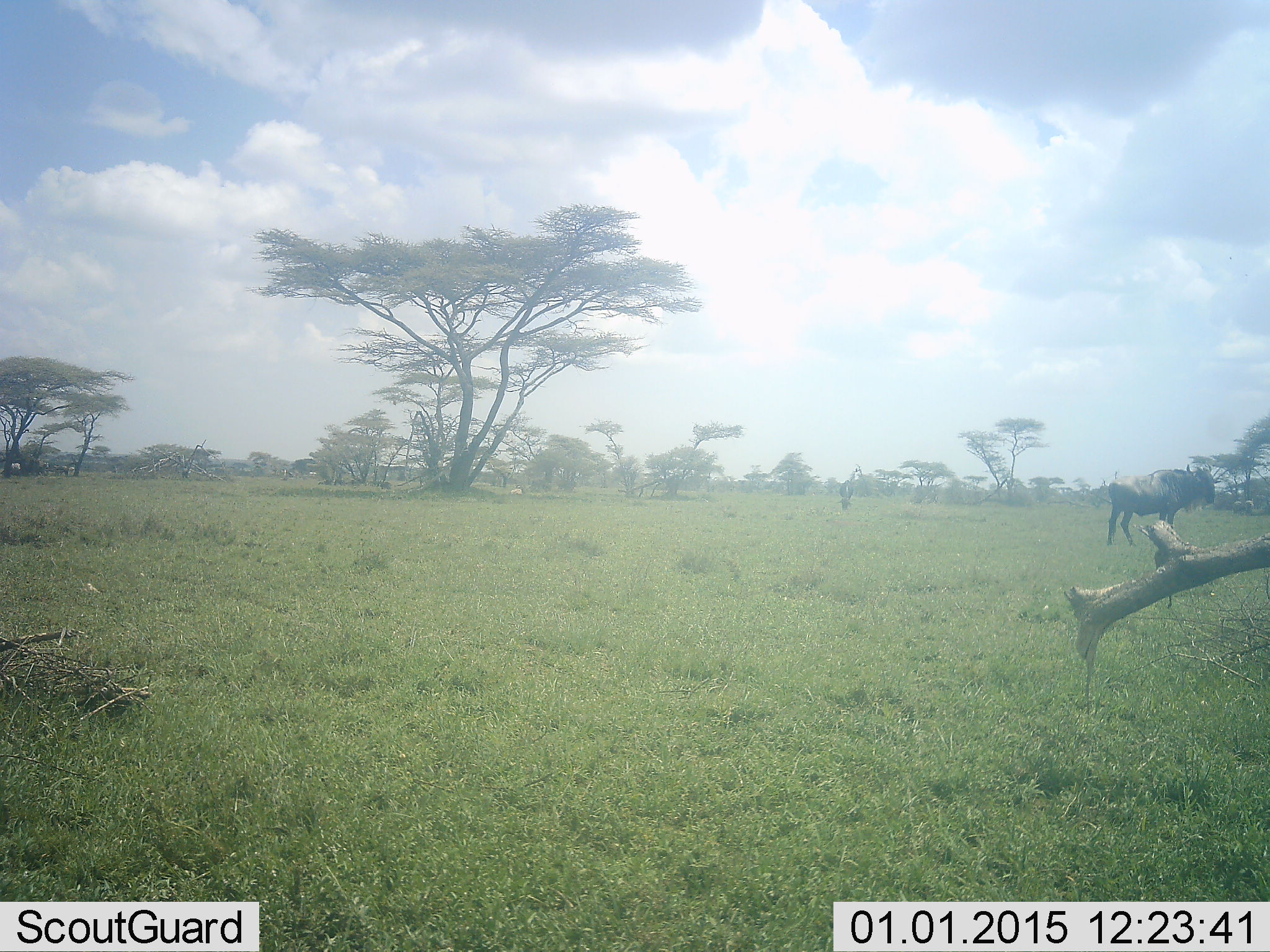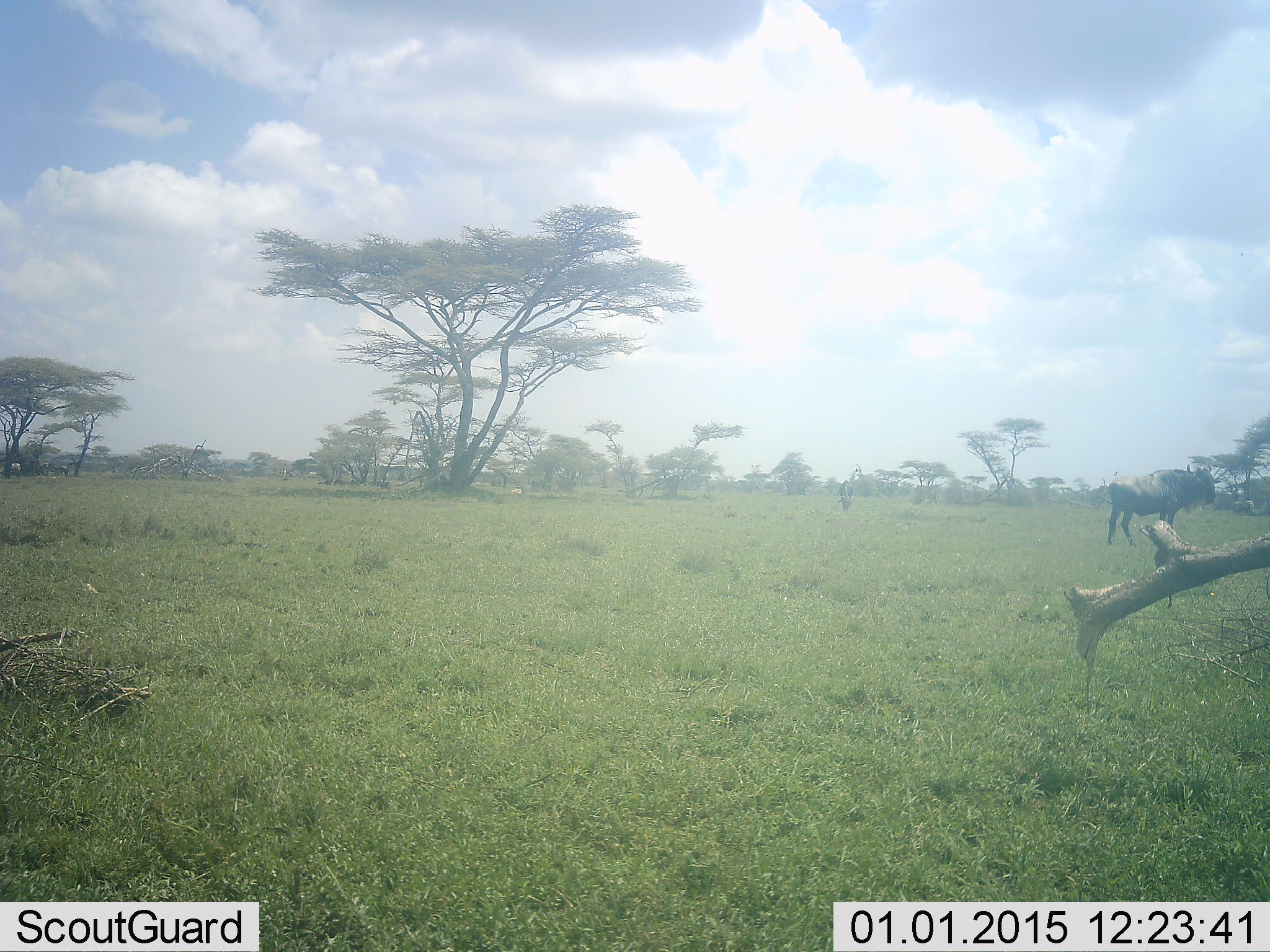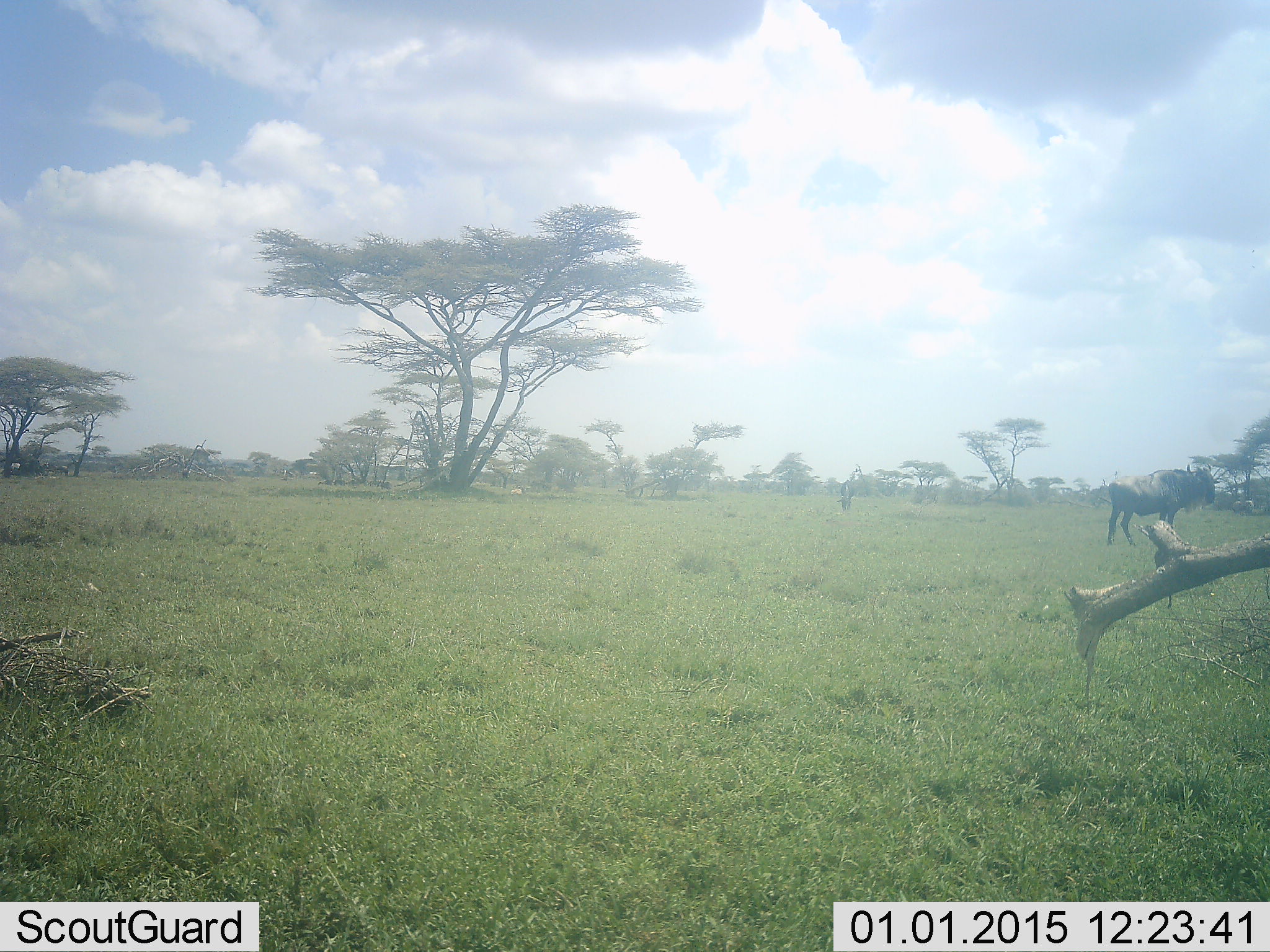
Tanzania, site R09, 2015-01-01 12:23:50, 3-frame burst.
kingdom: Animalia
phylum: Chordata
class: Mammalia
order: Artiodactyla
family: Bovidae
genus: Connochaetes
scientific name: Connochaetes taurinus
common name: blue wildebeest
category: wildebeest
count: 1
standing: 90%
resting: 0%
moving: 10%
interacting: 0%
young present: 0%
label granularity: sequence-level